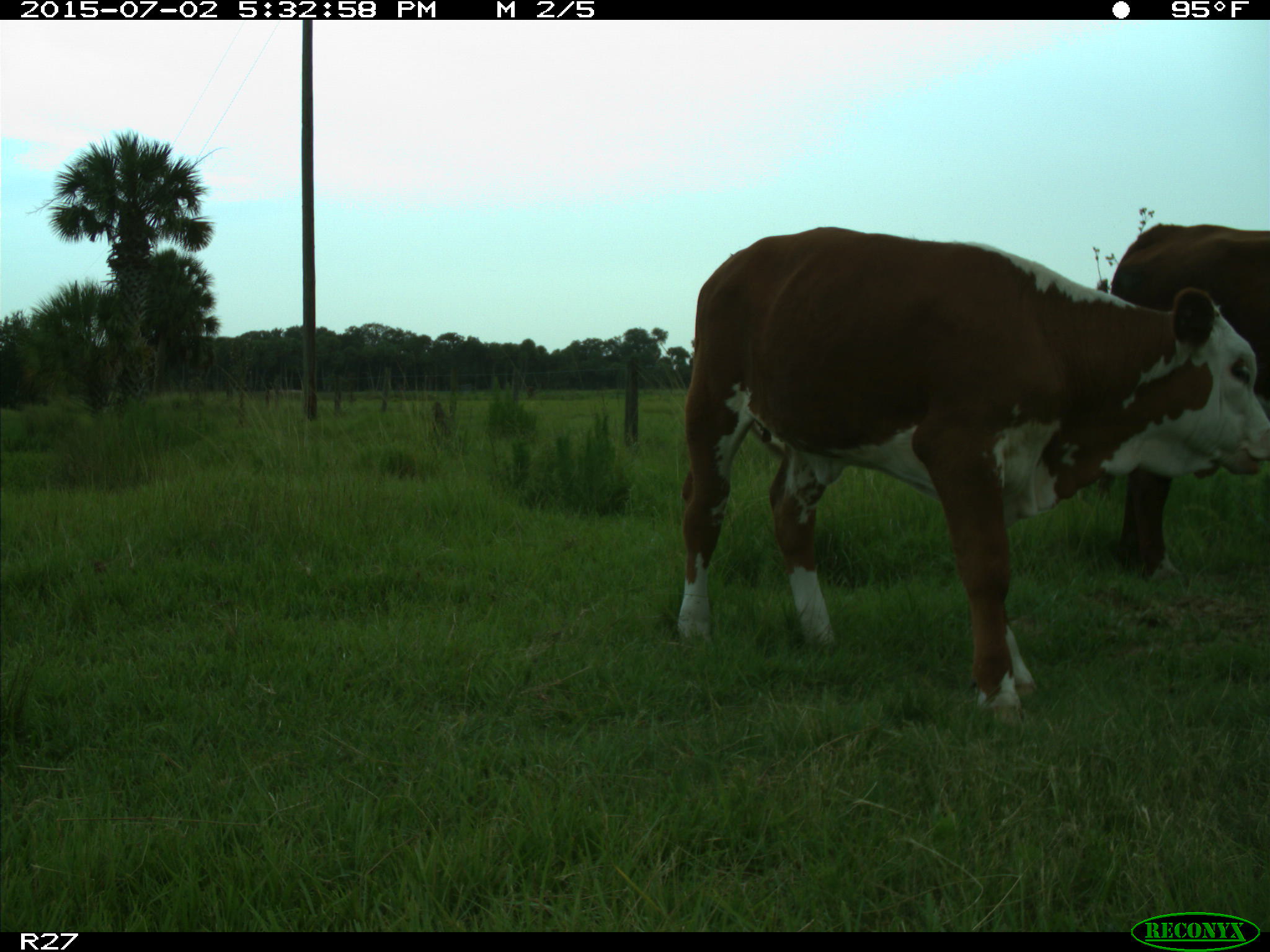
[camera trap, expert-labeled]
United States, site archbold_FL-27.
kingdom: Animalia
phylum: Chordata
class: Mammalia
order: Artiodactyla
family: Bovidae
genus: Bos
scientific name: Bos taurus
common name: domestic cow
Bos taurus (domestic cow).